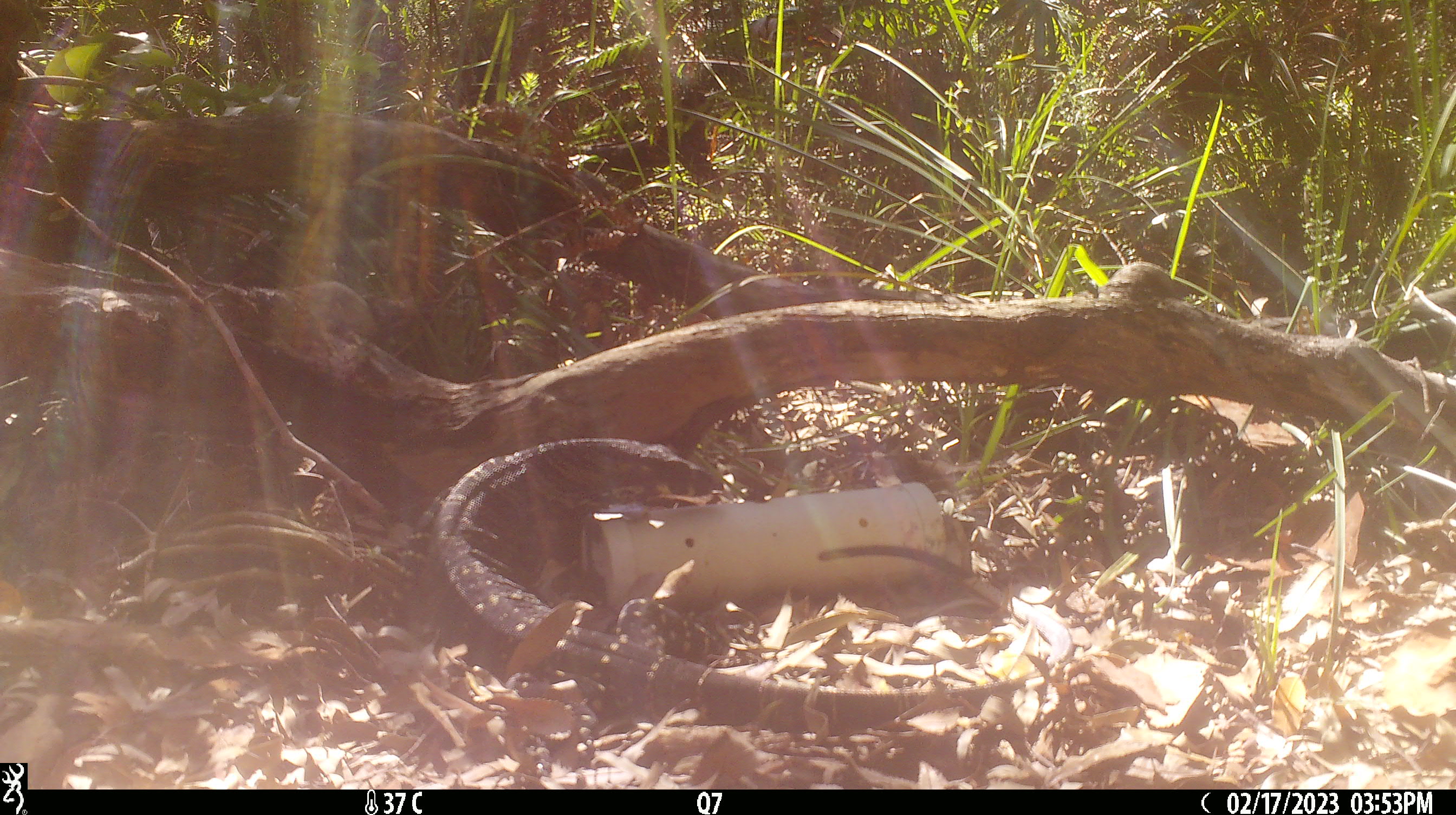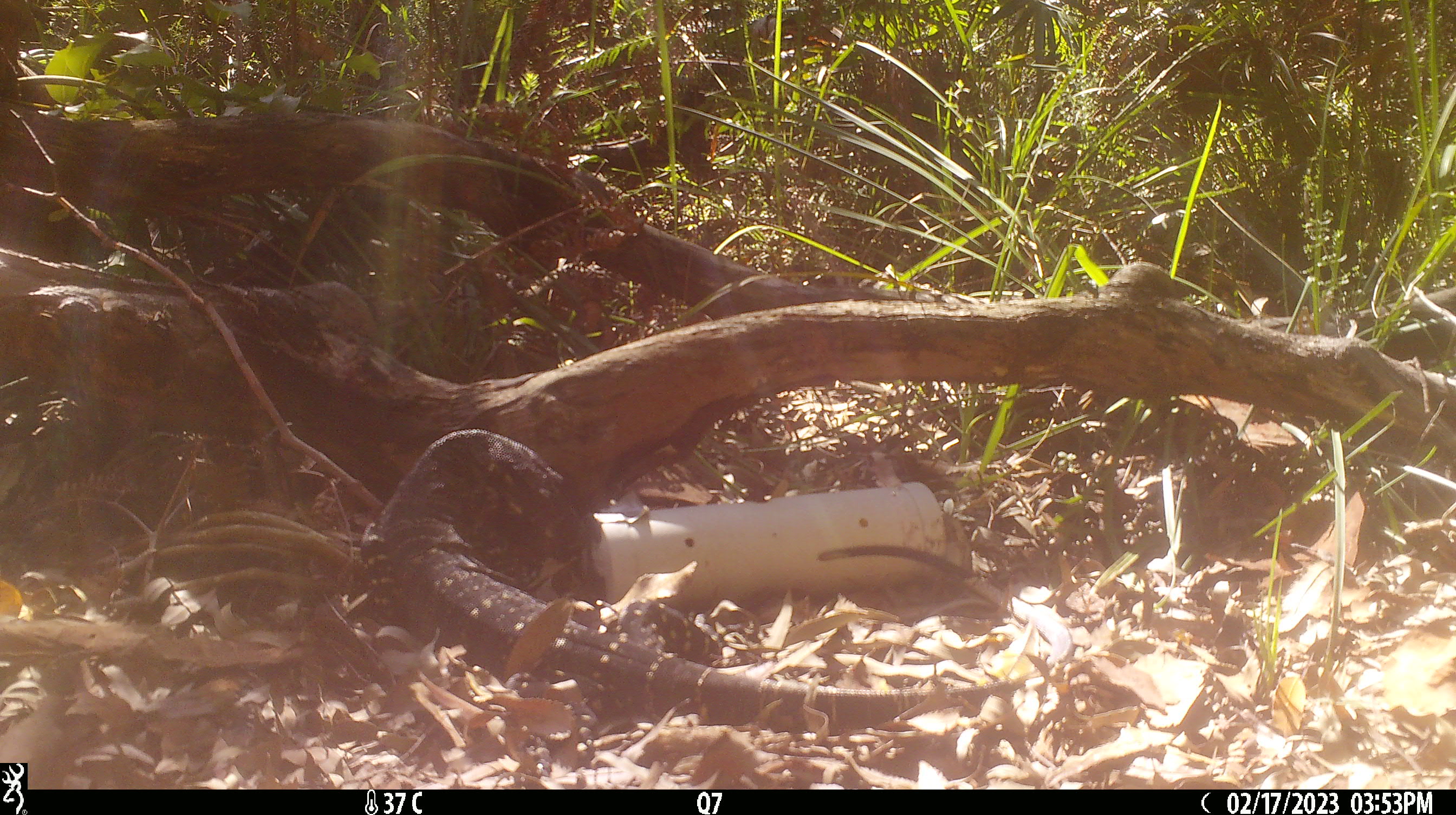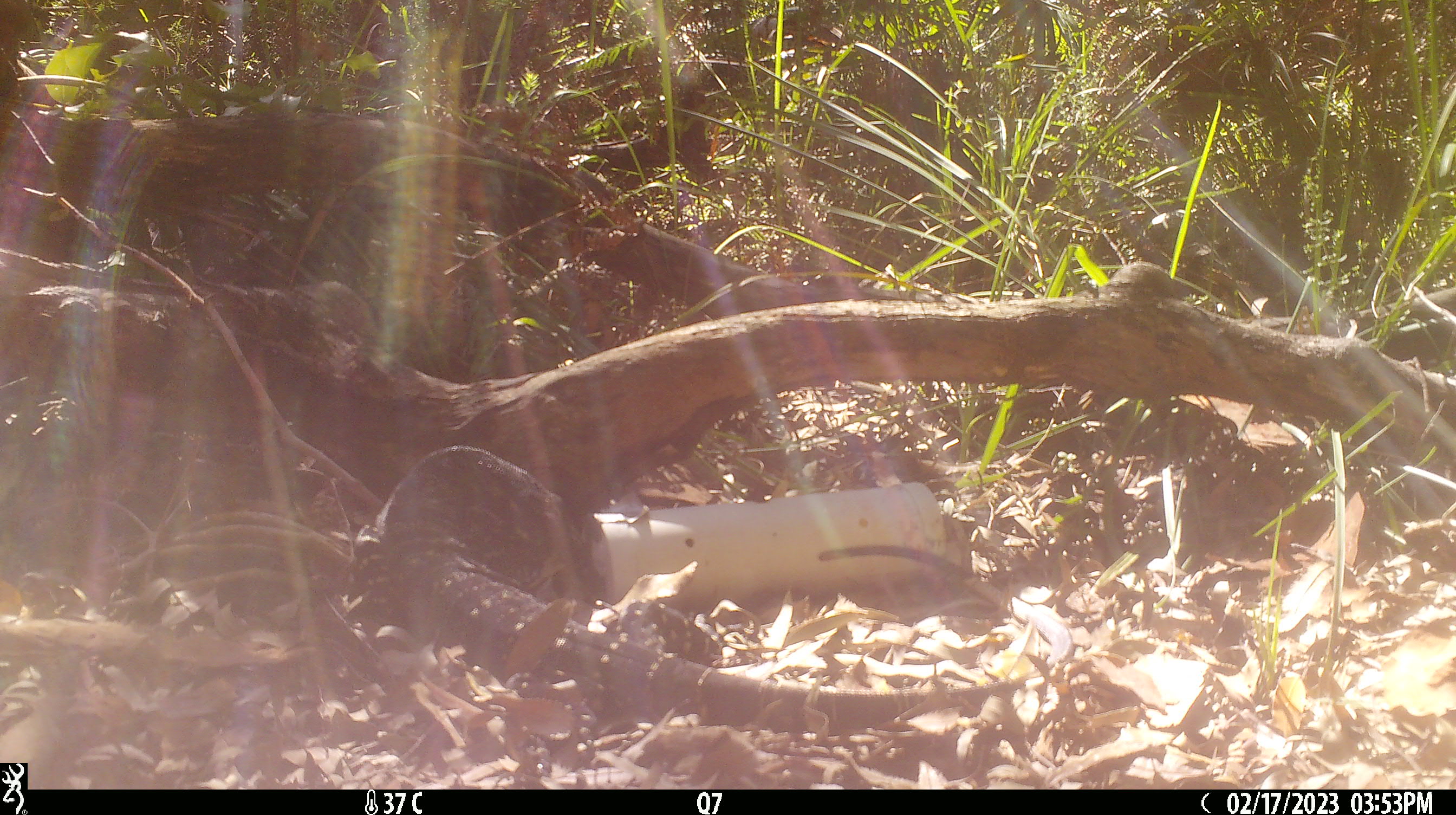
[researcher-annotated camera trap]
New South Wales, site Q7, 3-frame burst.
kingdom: Animalia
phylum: Chordata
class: Reptilia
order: Squamata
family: Varanidae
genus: Varanus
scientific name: Varanus varius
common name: lace monitor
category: goanna